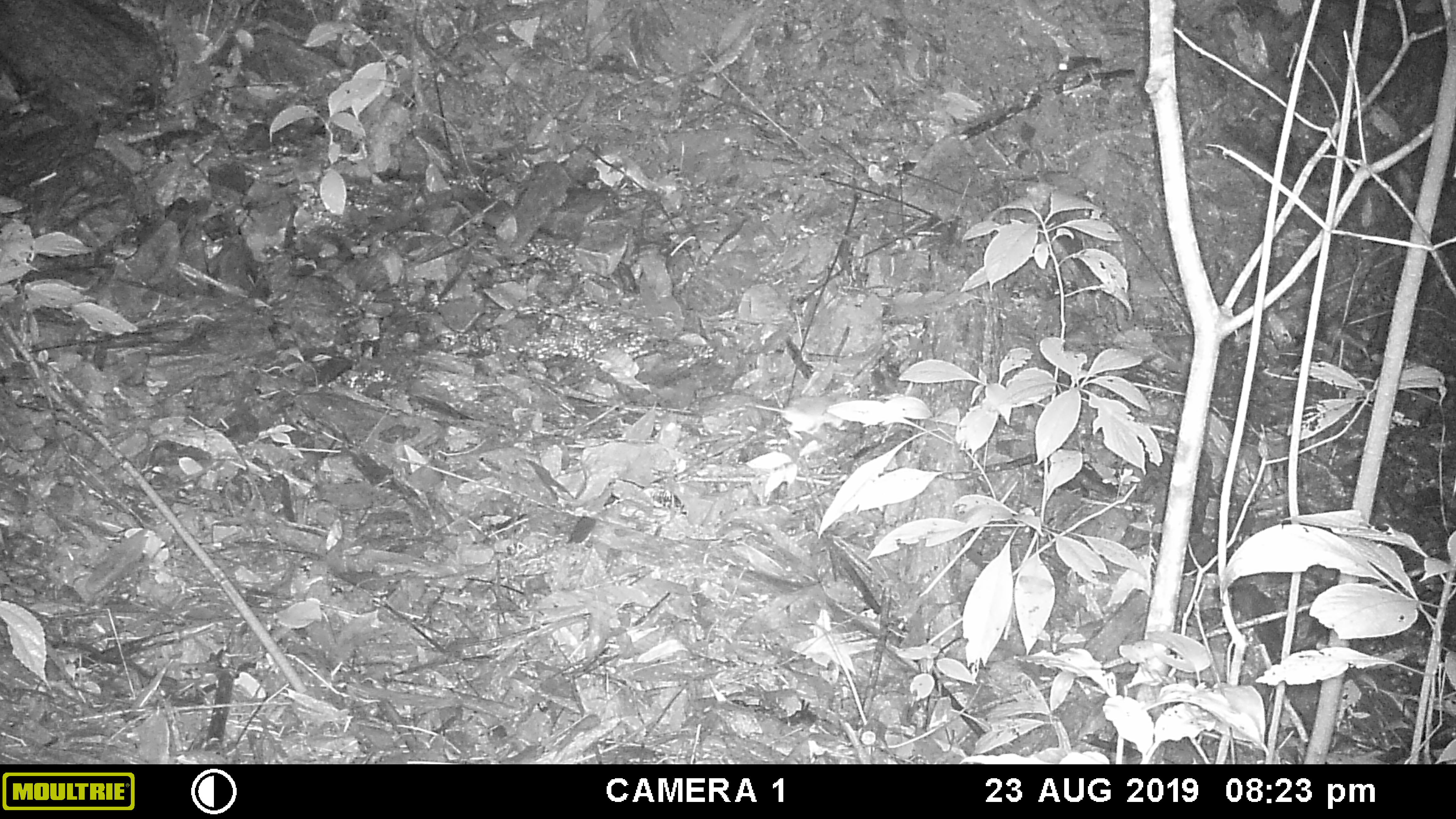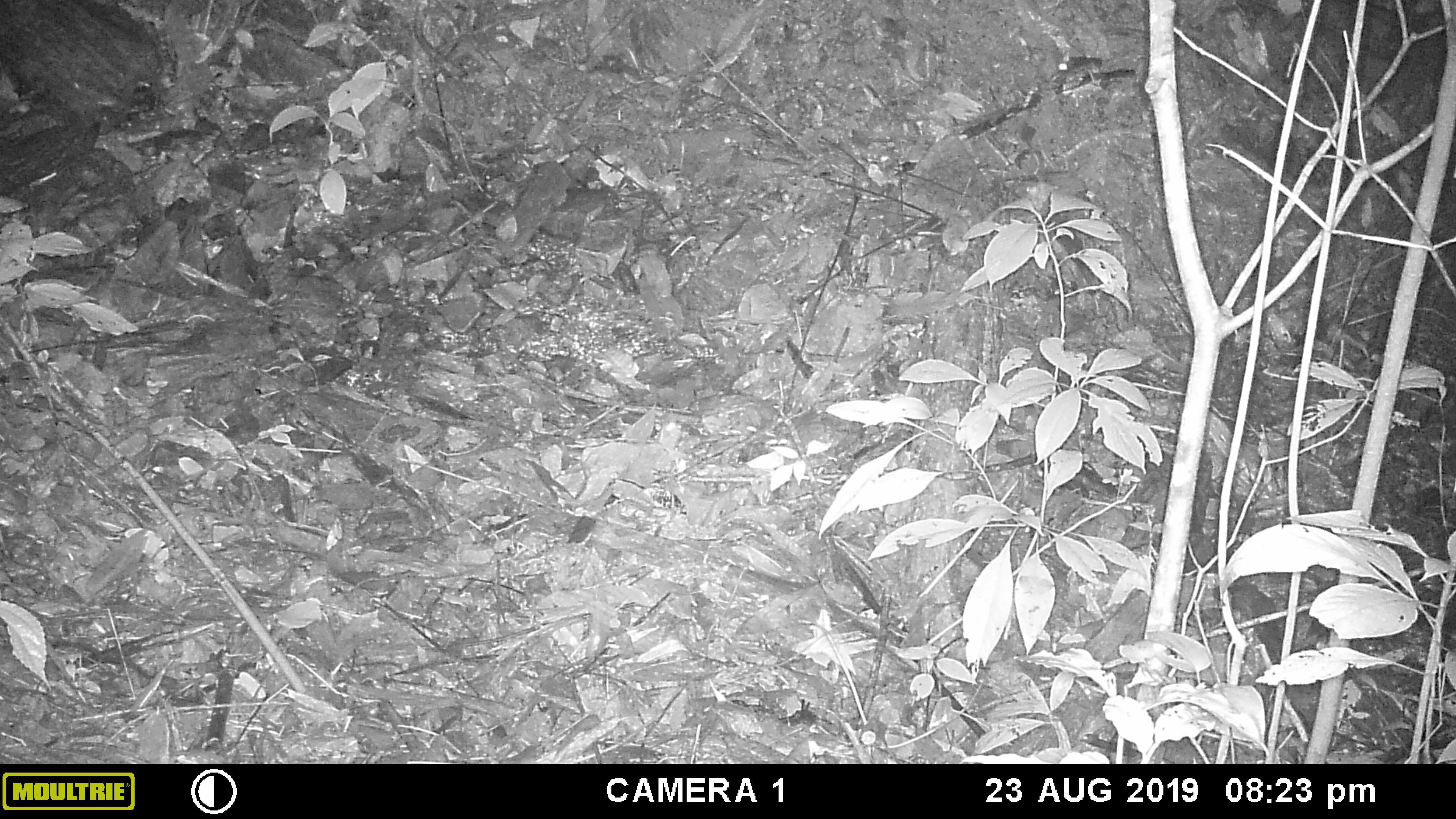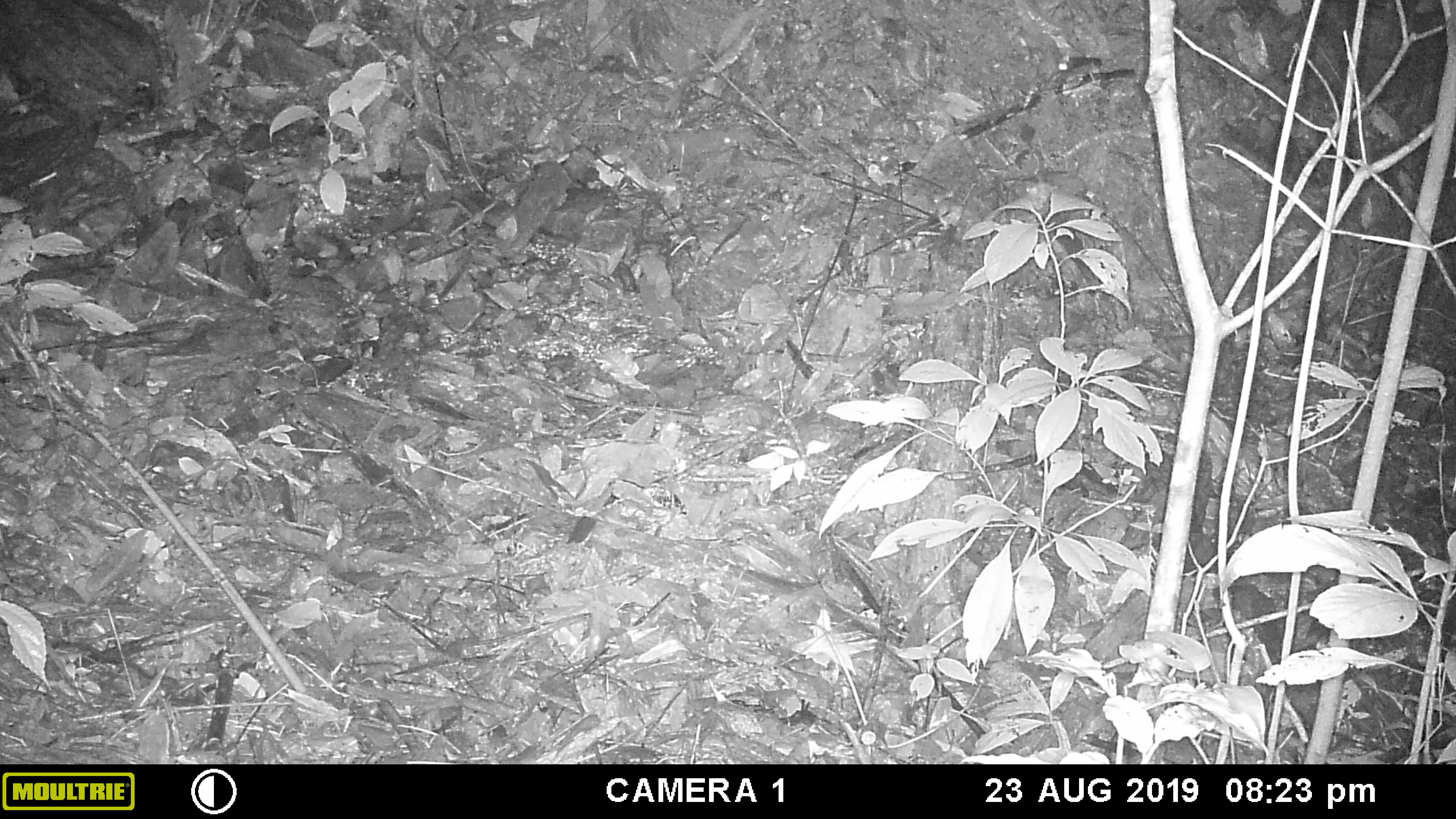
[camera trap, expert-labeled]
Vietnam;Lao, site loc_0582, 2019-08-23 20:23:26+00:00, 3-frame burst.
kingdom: Animalia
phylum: Chordata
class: Mammalia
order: Rodentia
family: Muridae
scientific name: Muridae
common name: old-world mice and rats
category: unidentified murid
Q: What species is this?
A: Unidentified murid (old-world mice and rats) (Muridae).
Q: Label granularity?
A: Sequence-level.